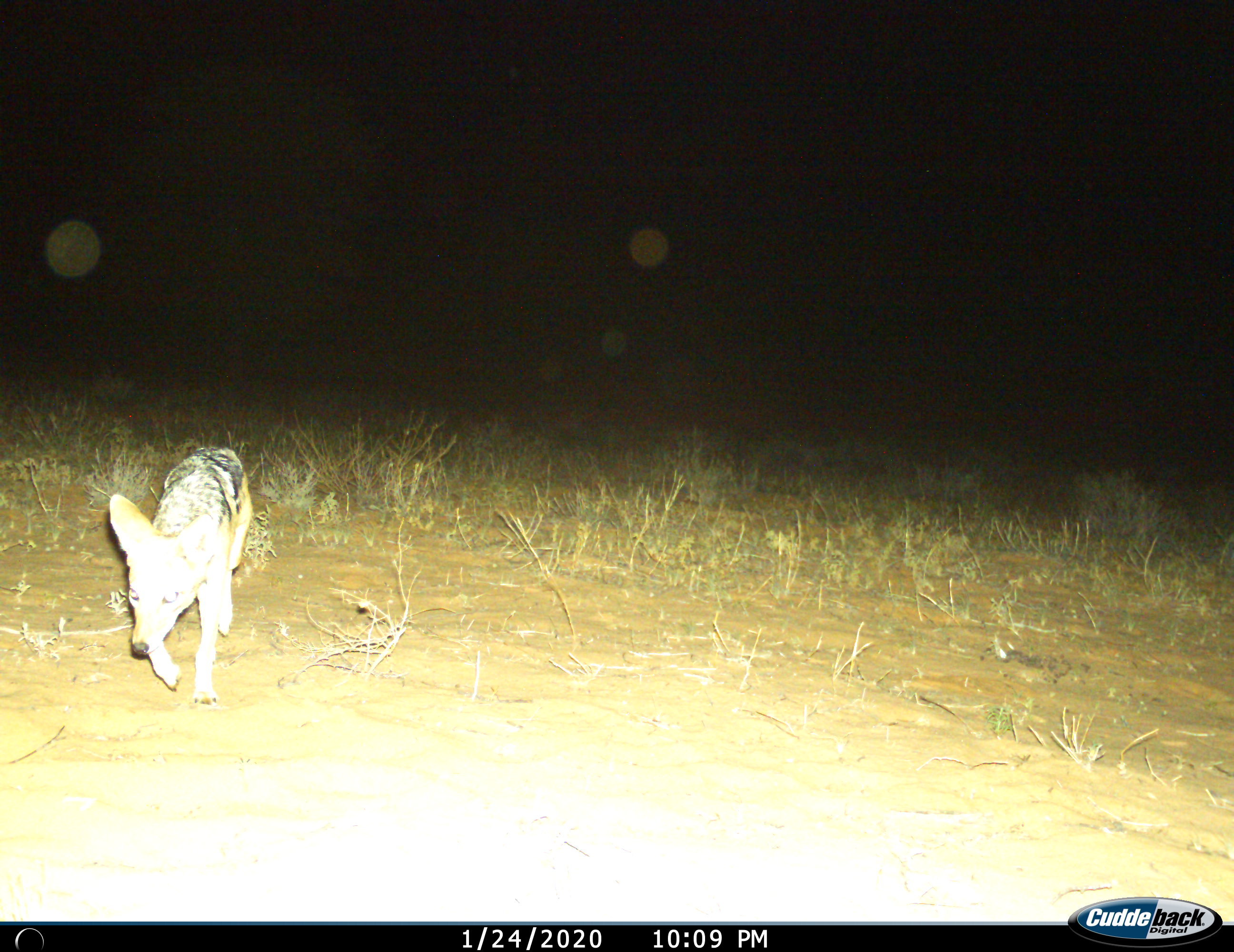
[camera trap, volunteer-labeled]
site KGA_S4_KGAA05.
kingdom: Animalia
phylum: Chordata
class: Mammalia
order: Carnivora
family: Canidae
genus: Lupulella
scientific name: Lupulella mesomelas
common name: black-backed jackal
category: jackalblackbacked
Jackalblackbacked (black-backed jackal) (Lupulella mesomelas), count 1. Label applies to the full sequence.